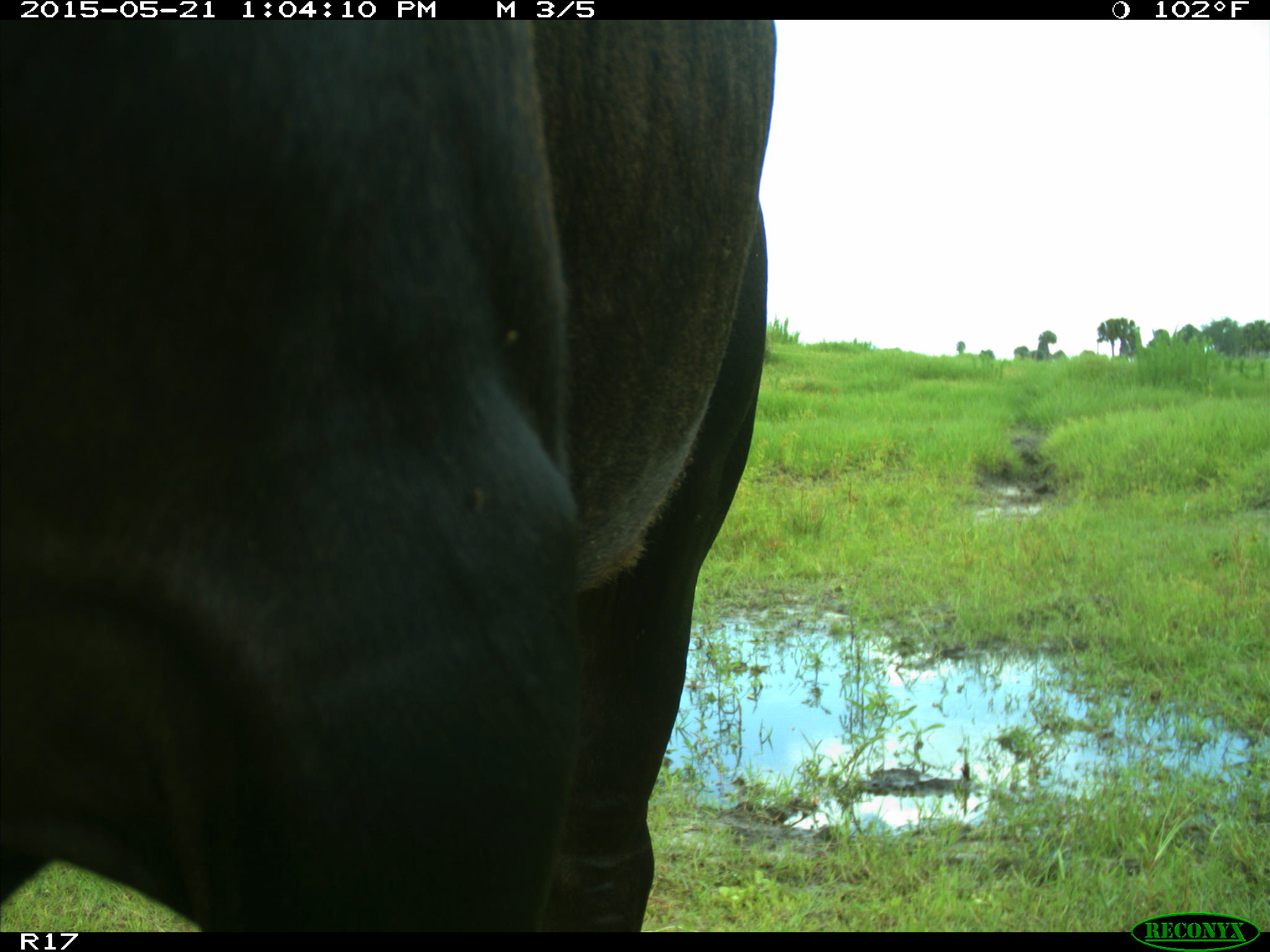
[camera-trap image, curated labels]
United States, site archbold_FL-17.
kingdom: Animalia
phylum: Chordata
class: Mammalia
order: Artiodactyla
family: Bovidae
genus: Bos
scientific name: Bos taurus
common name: domestic cow